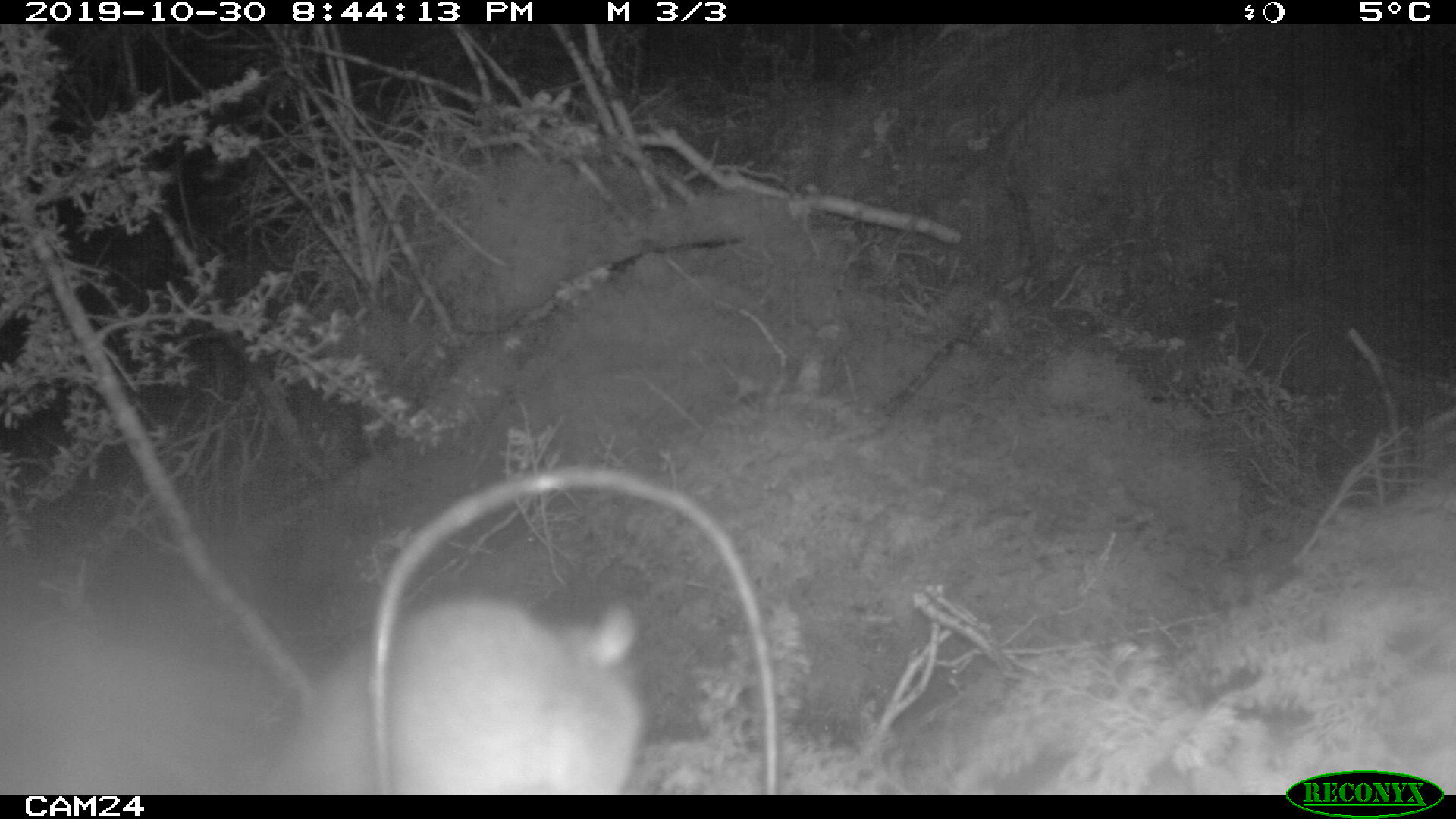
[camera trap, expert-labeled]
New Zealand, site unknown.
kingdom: Animalia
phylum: Chordata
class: Mammalia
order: Rodentia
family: Muridae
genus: Rattus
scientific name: Rattus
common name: rat